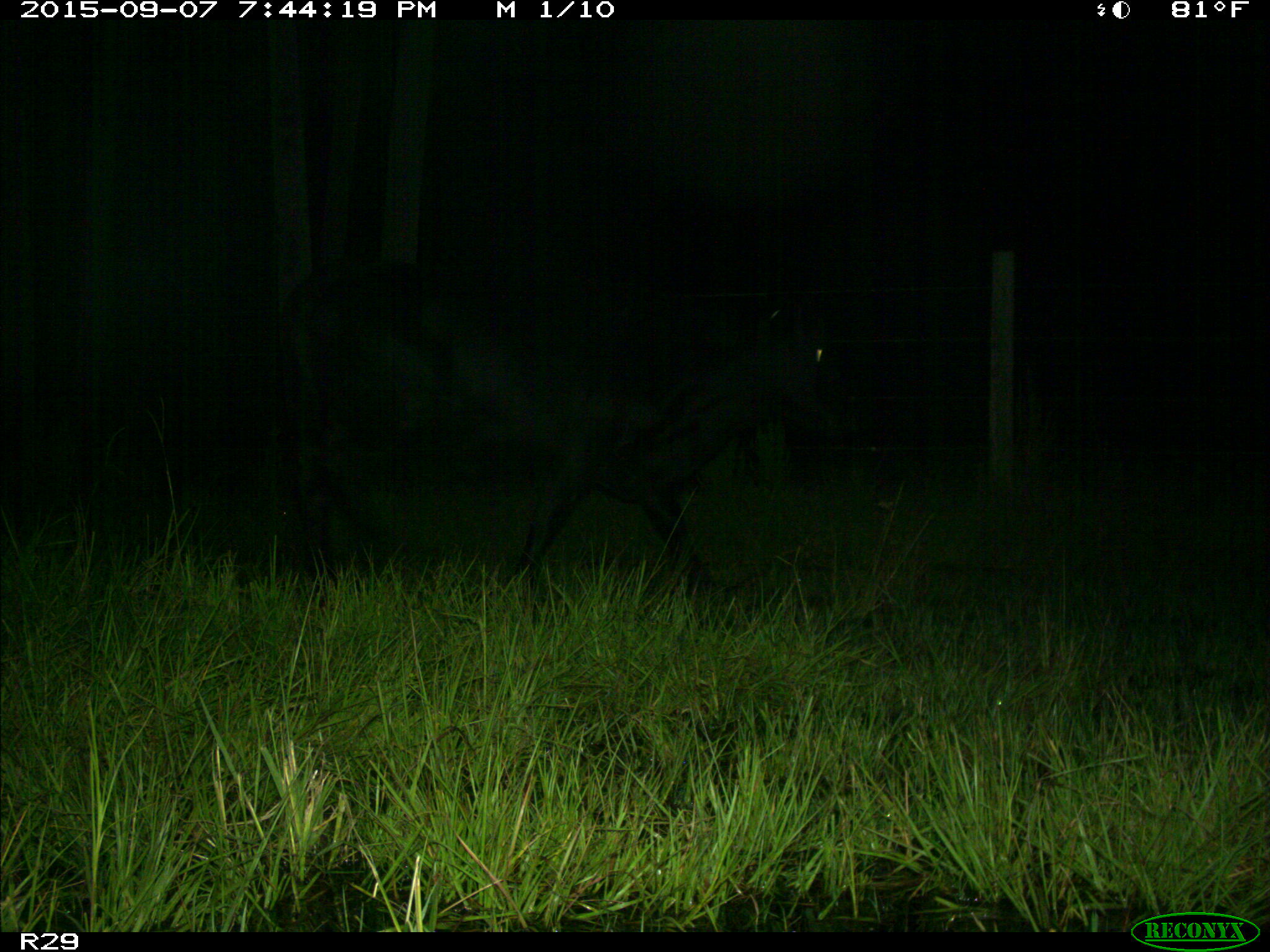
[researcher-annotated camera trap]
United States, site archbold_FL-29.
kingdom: Animalia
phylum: Chordata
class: Mammalia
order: Artiodactyla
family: Bovidae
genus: Bos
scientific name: Bos taurus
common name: domestic cow